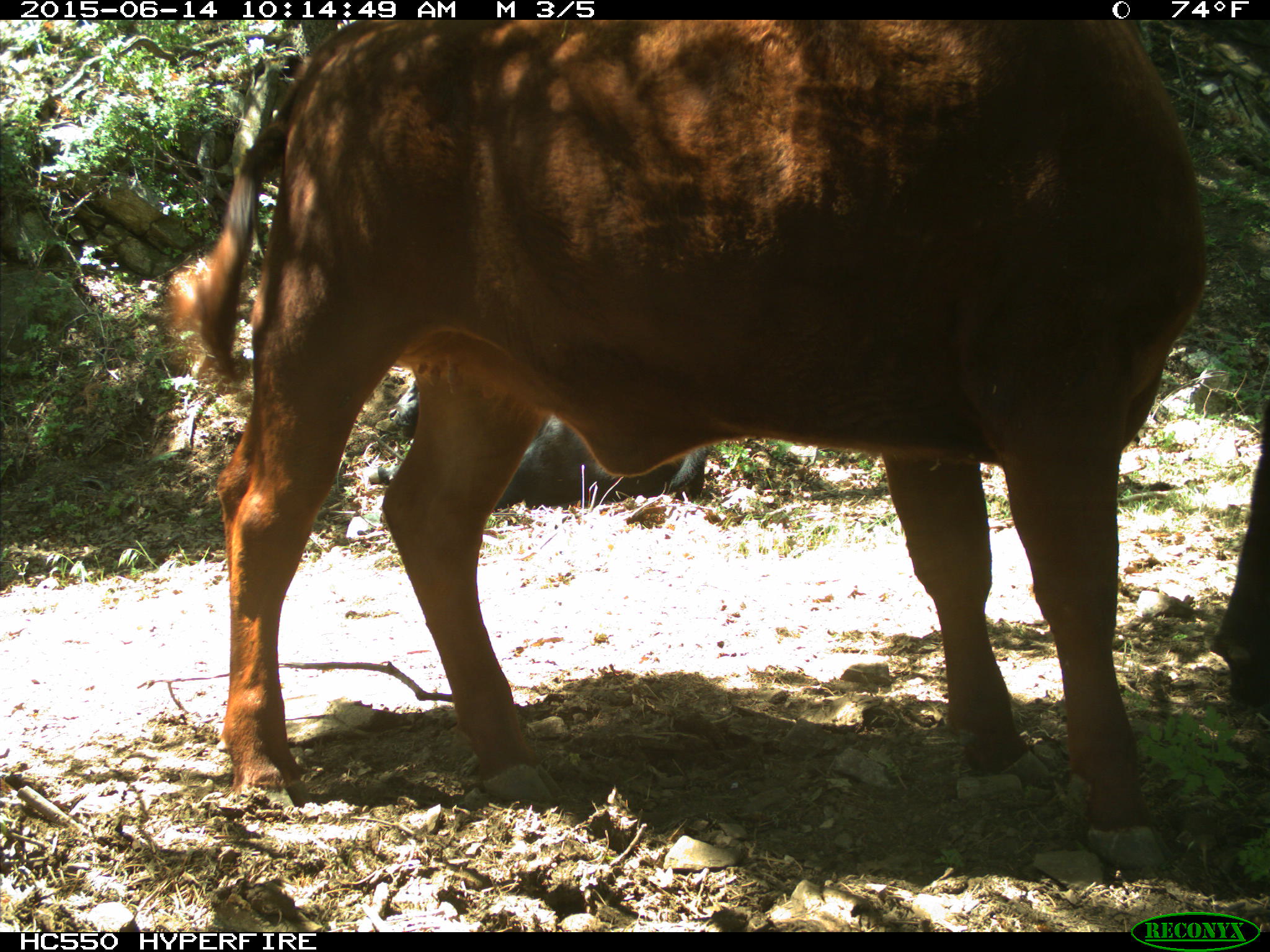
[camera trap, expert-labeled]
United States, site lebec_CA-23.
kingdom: Animalia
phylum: Chordata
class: Mammalia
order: Artiodactyla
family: Bovidae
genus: Bos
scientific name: Bos taurus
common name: domestic cow